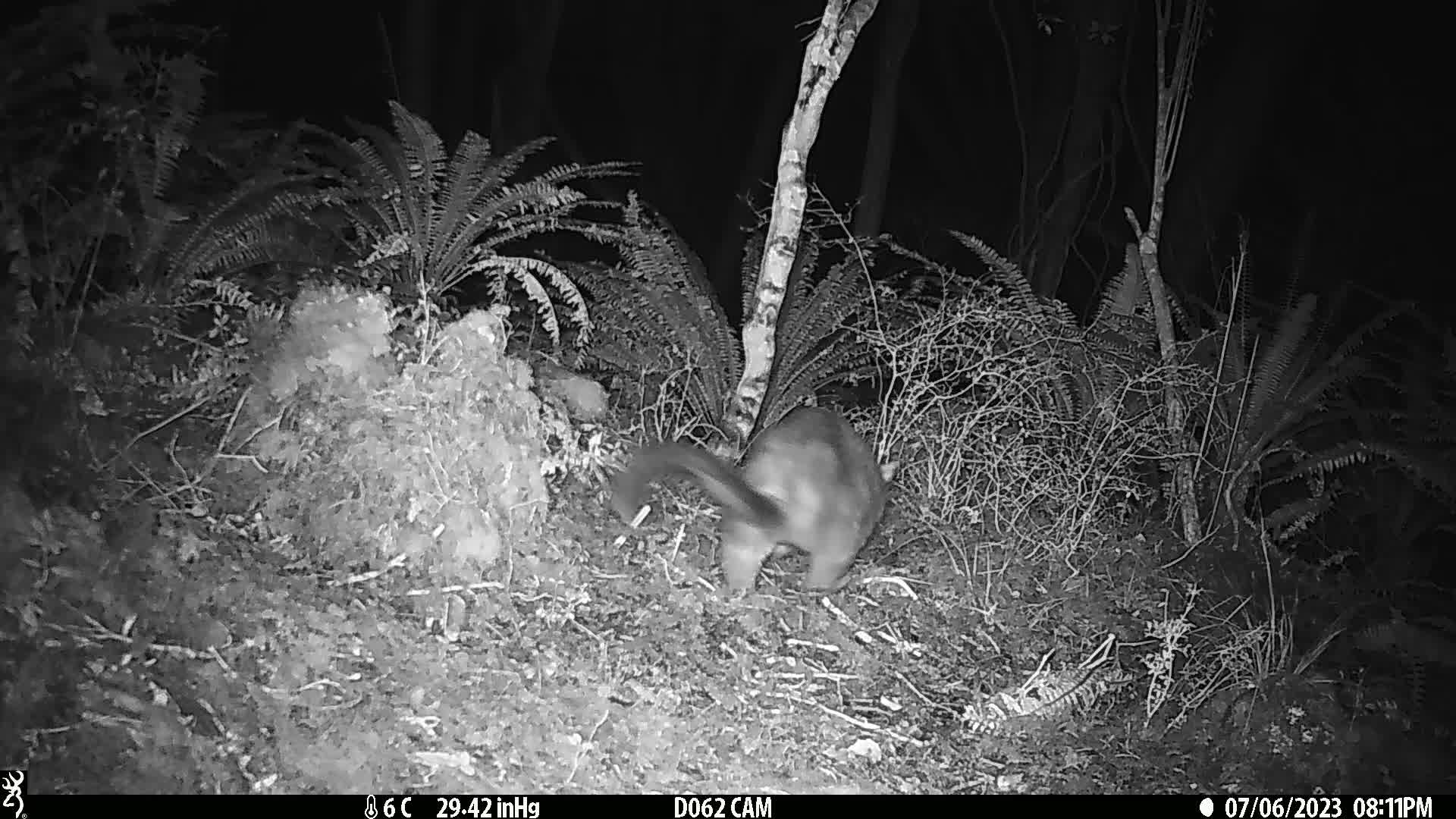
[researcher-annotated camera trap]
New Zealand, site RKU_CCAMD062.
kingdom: Animalia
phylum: Chordata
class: Mammalia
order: Diprotodontia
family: Phalangeridae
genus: Trichosurus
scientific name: Trichosurus vulpecula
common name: common brushtail possum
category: possum